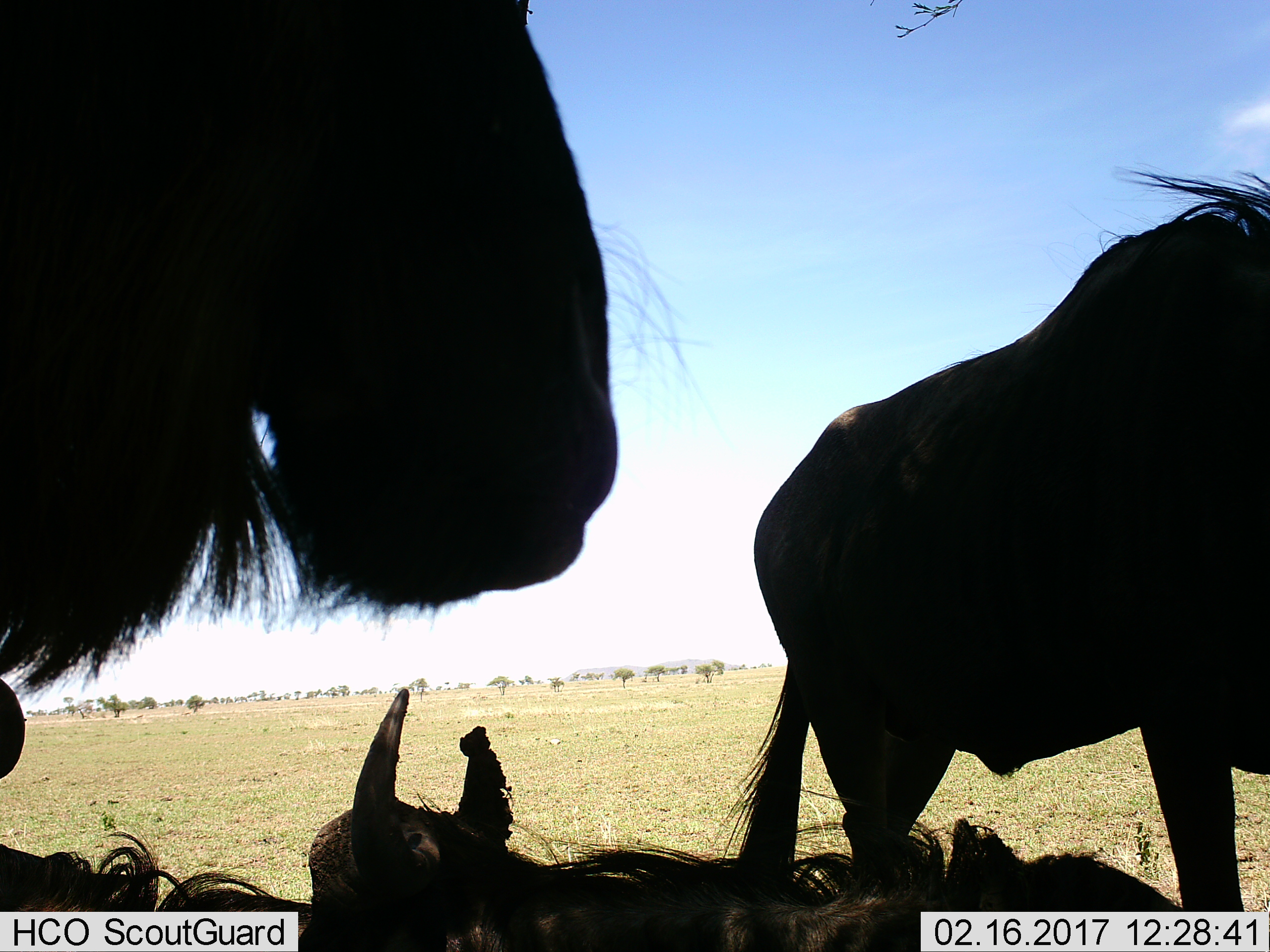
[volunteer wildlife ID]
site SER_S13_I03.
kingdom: Animalia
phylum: Chordata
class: Mammalia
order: Artiodactyla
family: Bovidae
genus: Connochaetes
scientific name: Connochaetes taurinus taurinus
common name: blue wildebeest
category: wildebeestblue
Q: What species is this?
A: Wildebeestblue (blue wildebeest) (Connochaetes taurinus taurinus).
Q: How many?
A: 4.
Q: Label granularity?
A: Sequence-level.